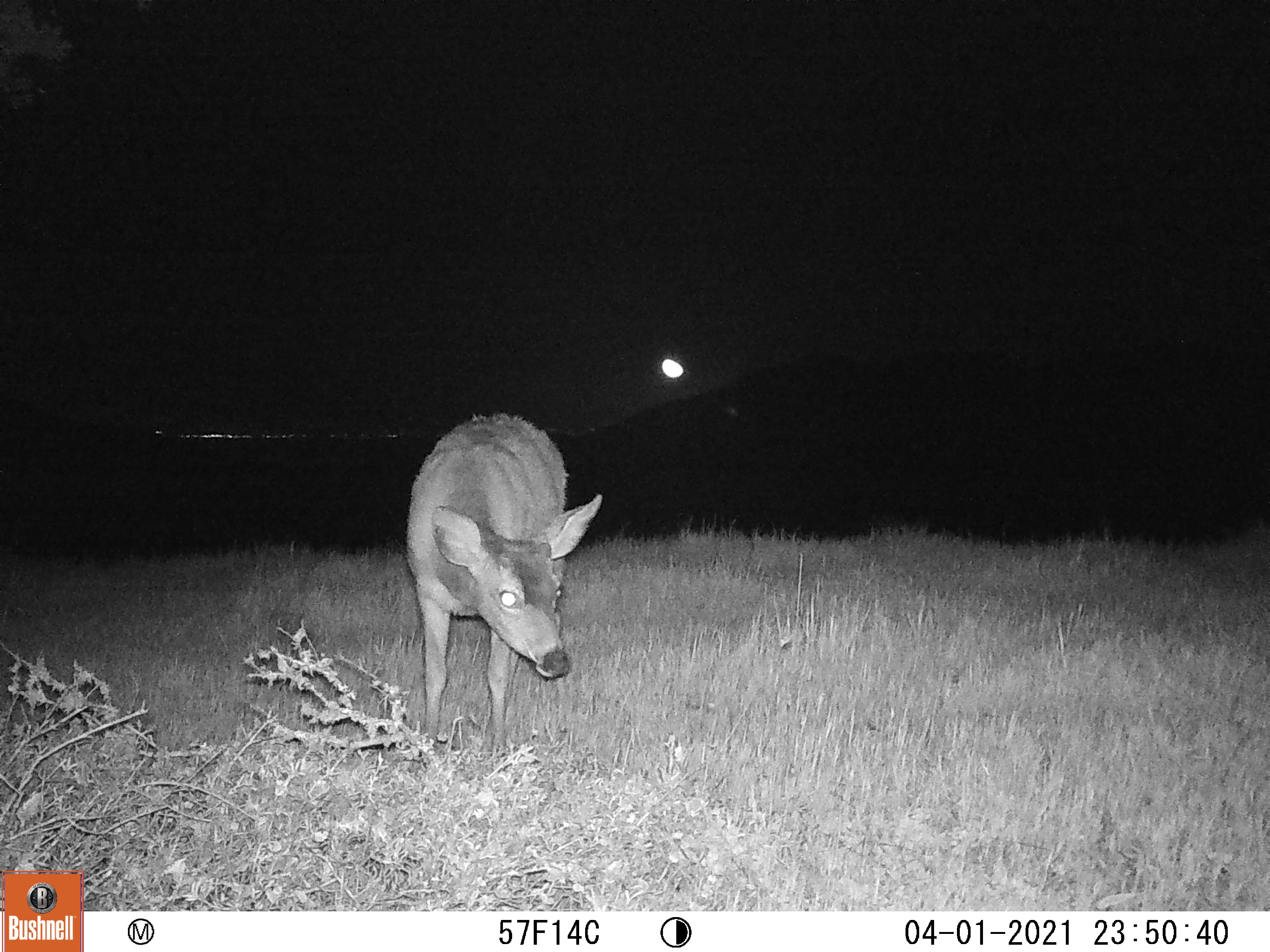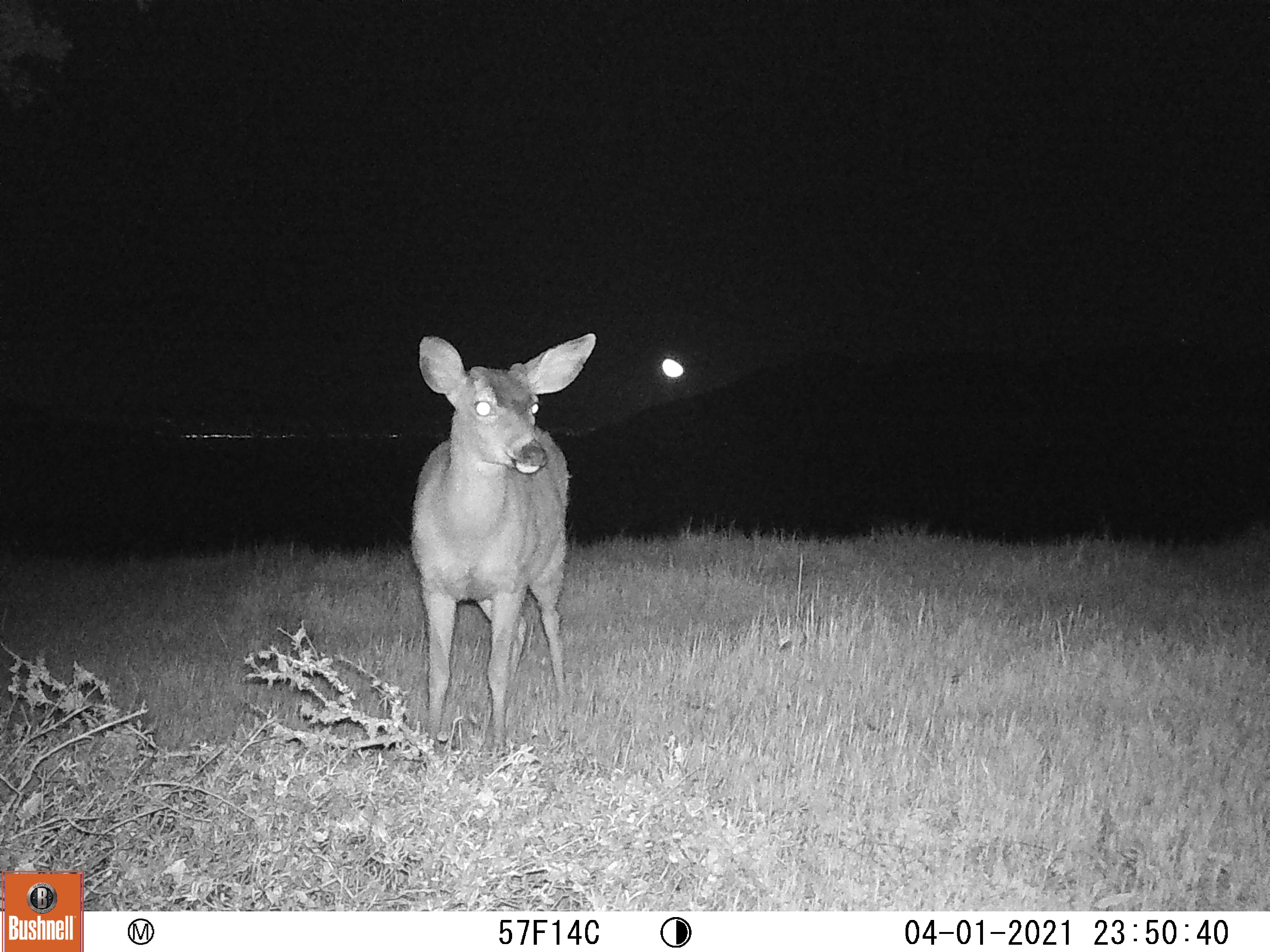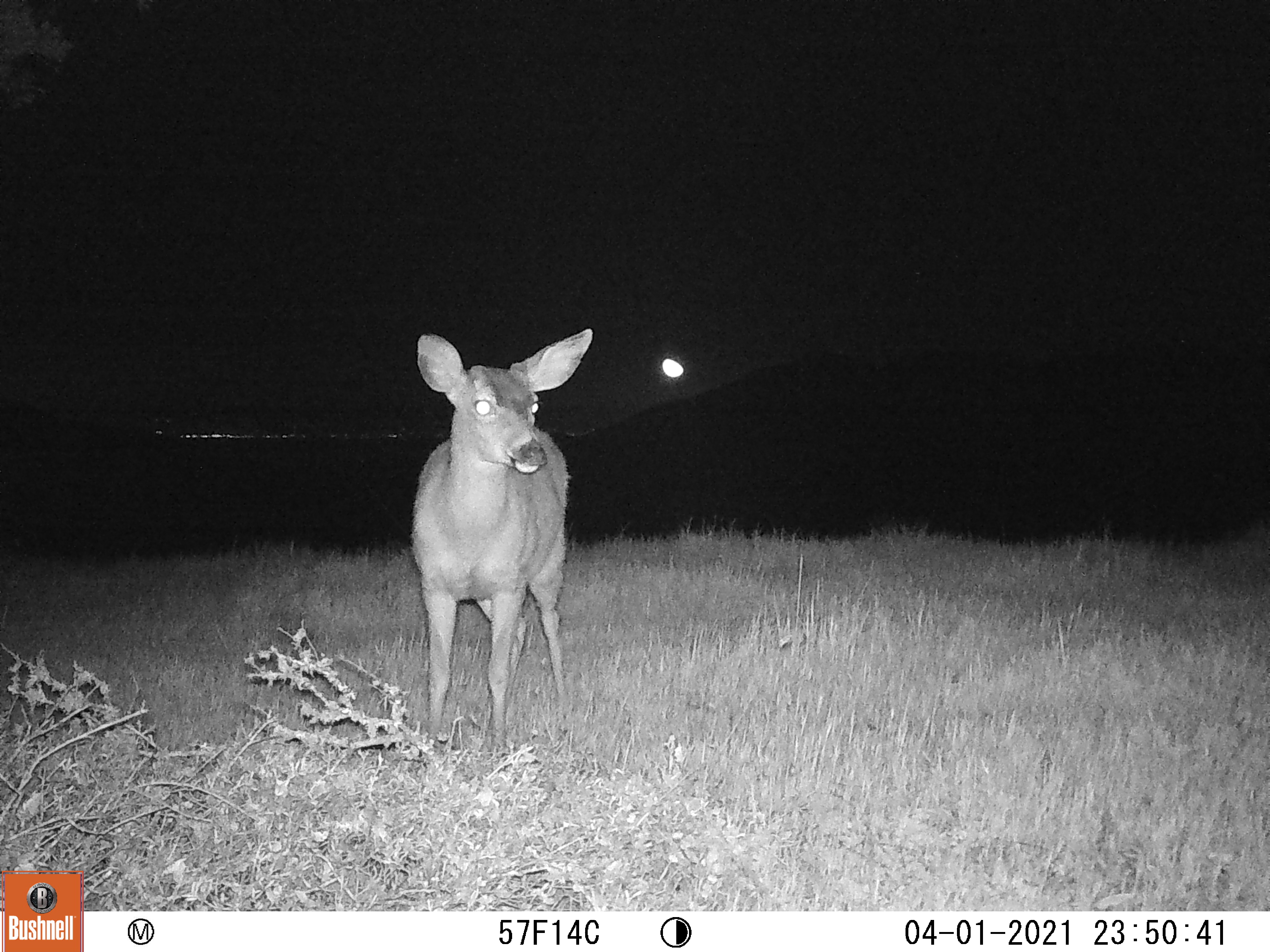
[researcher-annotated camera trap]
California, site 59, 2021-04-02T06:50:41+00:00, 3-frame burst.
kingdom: Animalia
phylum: Chordata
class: Mammalia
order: Artiodactyla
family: Cervidae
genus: Odocoileus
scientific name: Odocoileus hemionus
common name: mule deer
Mule deer (Odocoileus hemionus).